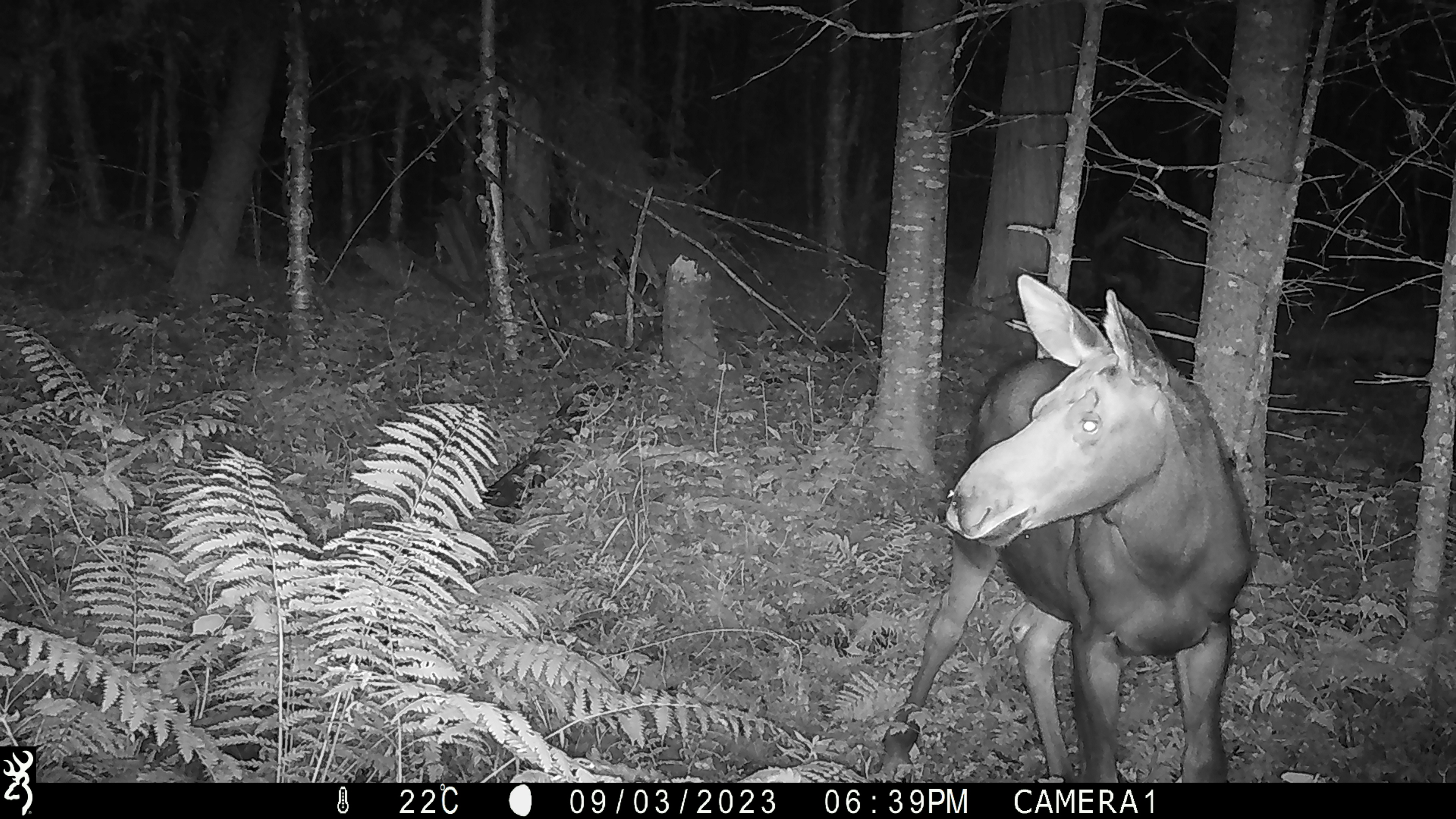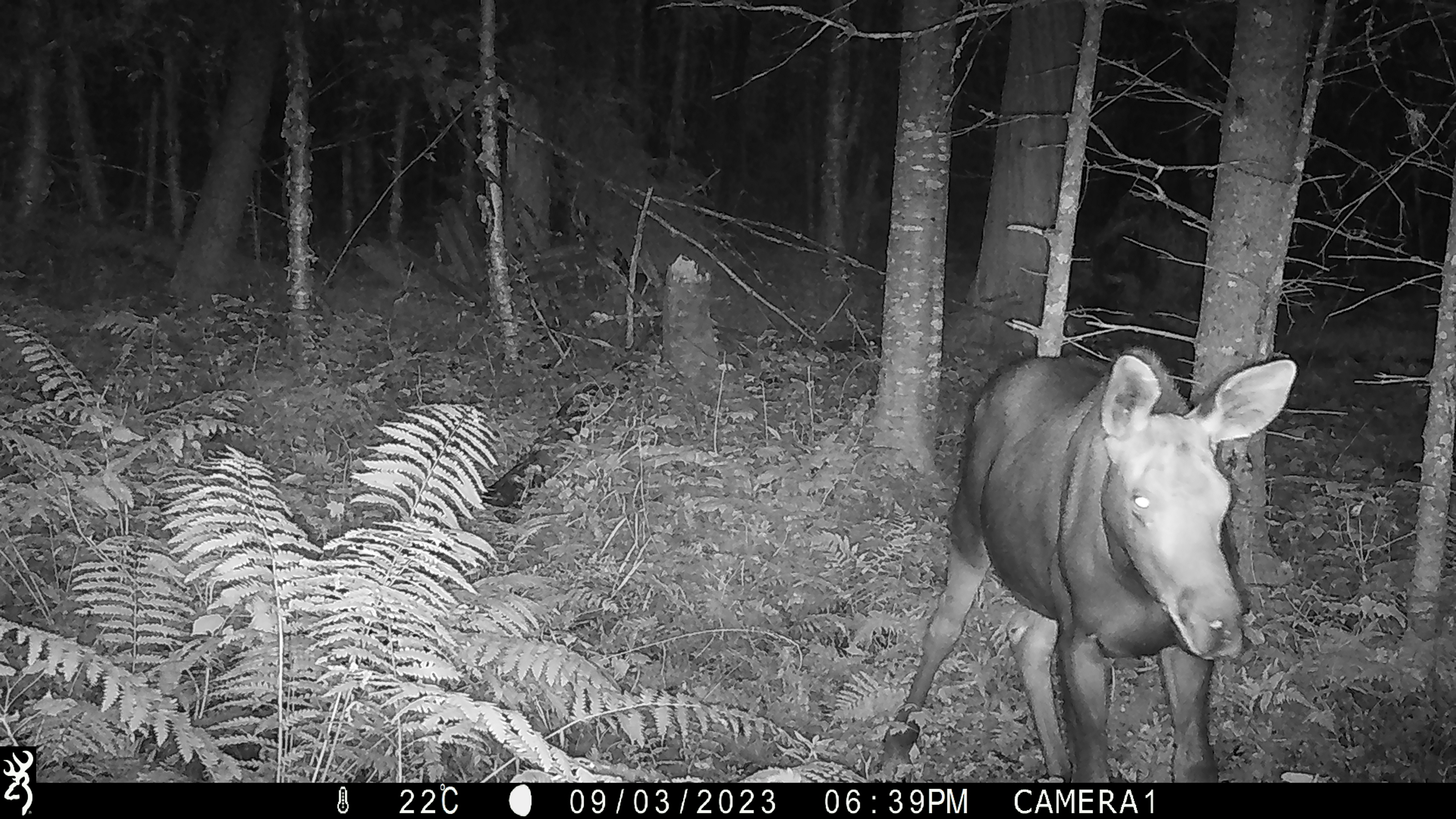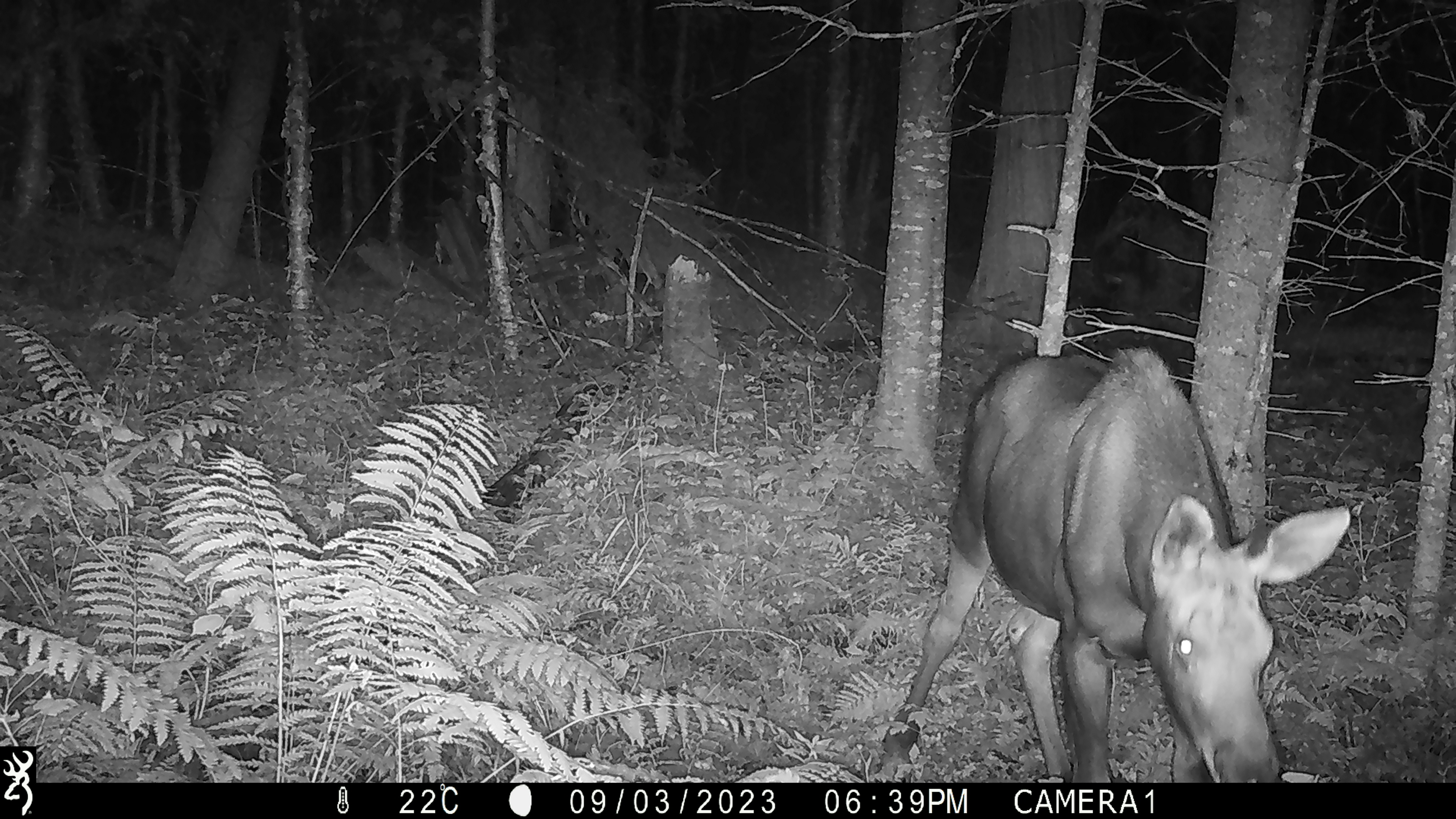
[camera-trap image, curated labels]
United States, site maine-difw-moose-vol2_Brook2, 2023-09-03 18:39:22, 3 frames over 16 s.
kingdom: Animalia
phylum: Chordata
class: Mammalia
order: Artiodactyla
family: Cervidae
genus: Alces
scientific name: Alces alces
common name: moose